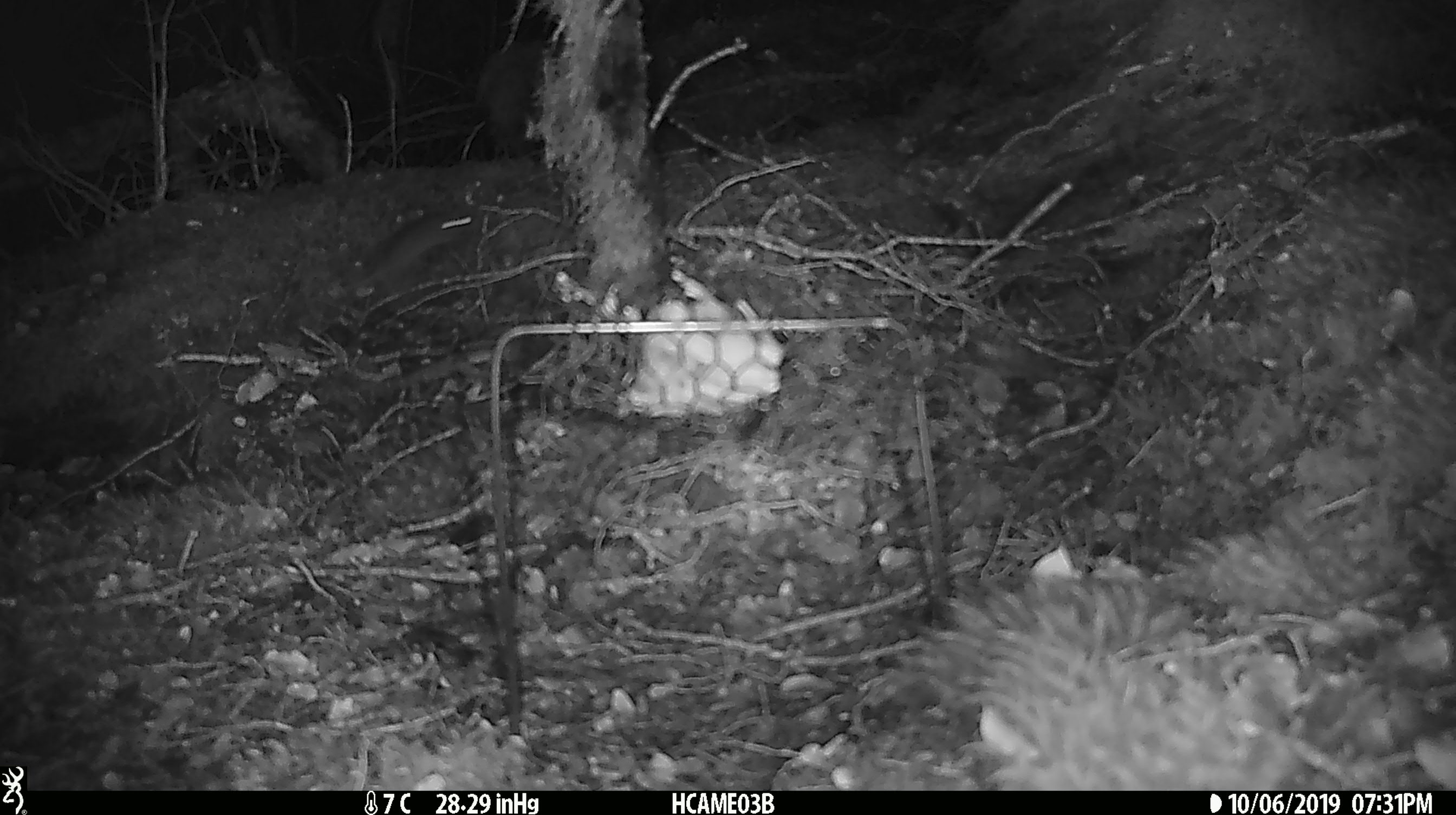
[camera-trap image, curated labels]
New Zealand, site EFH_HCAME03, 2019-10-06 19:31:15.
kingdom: Animalia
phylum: Chordata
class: Mammalia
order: Rodentia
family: Muridae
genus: Mus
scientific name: Mus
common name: mouse